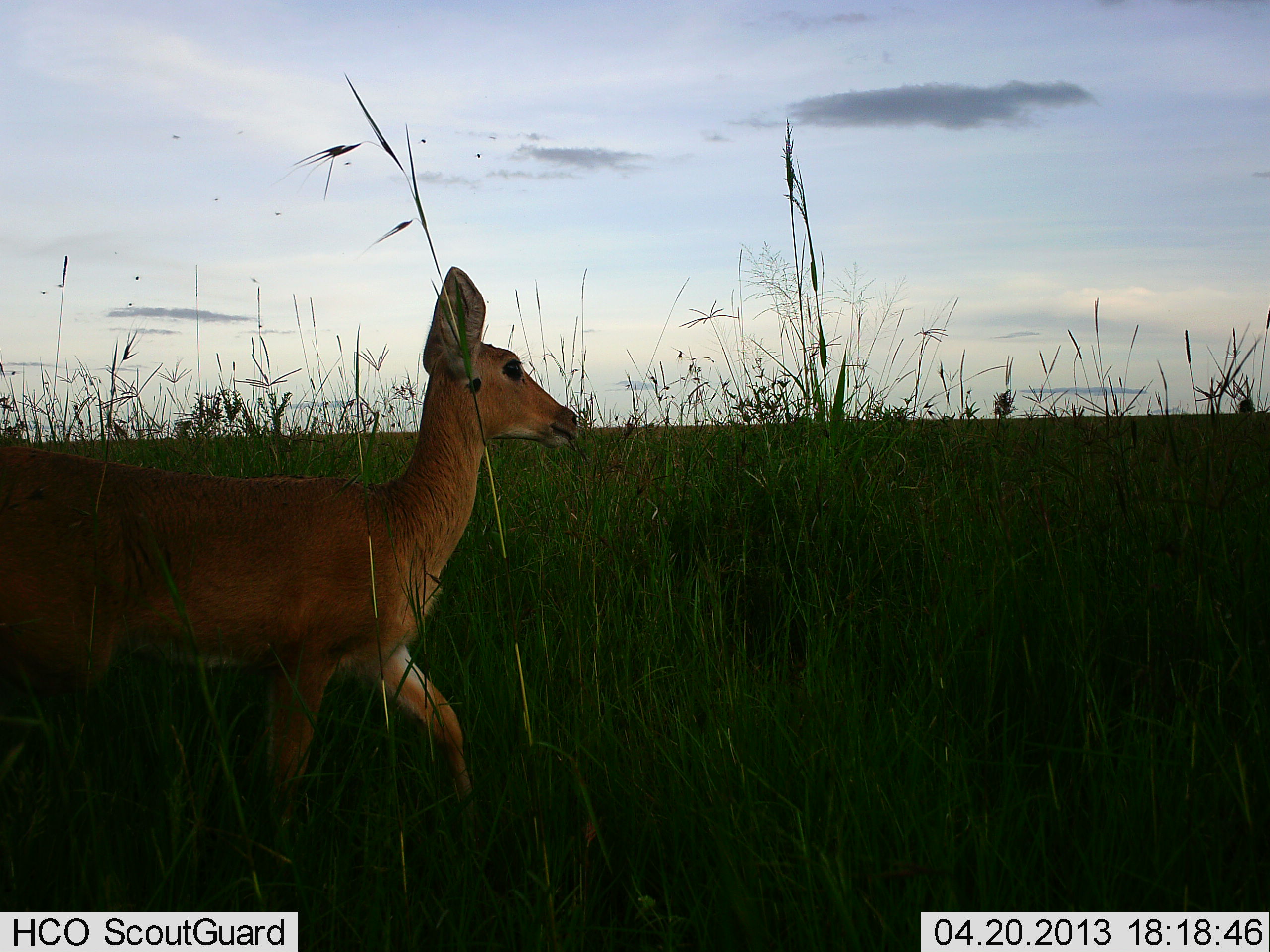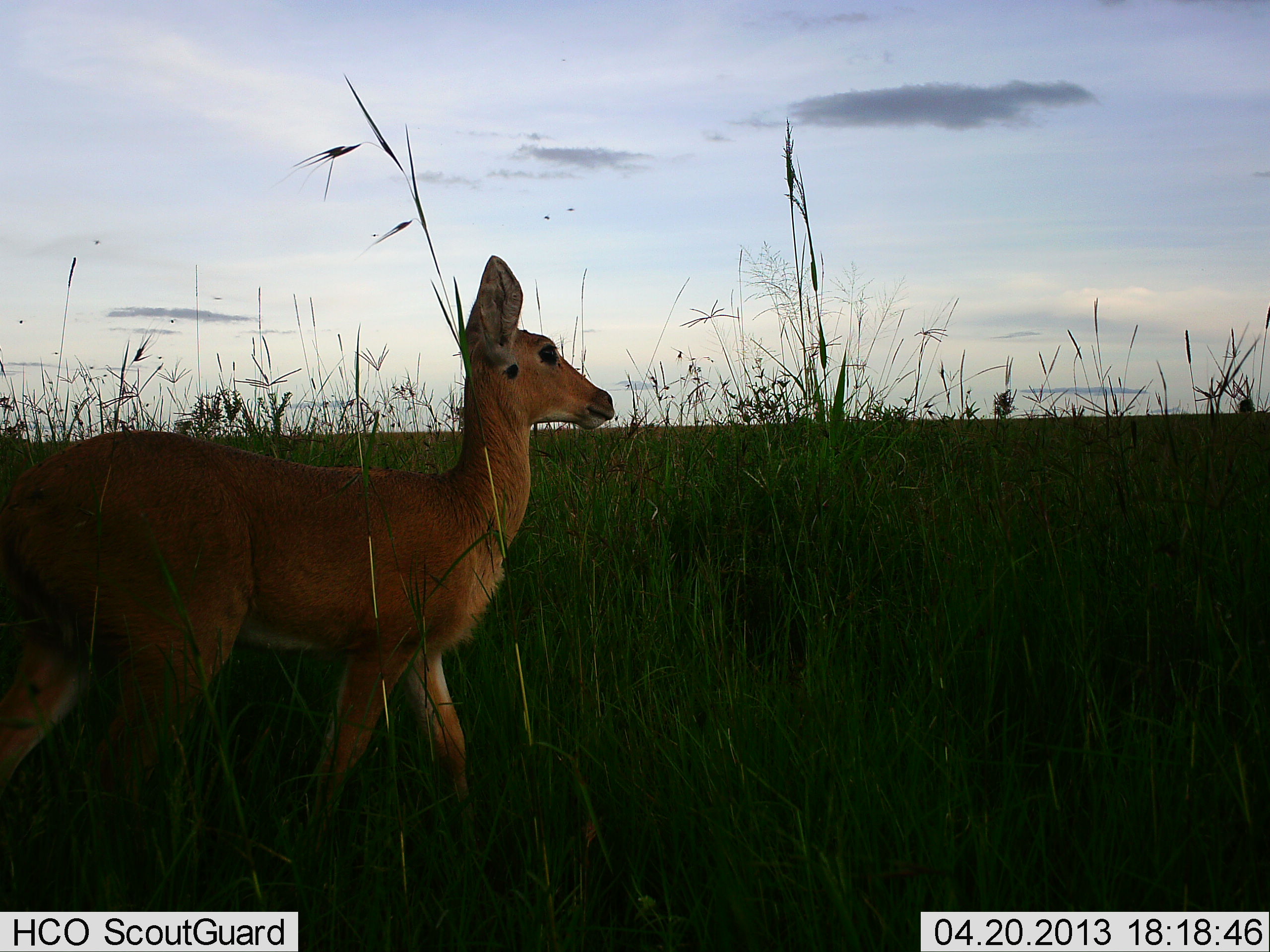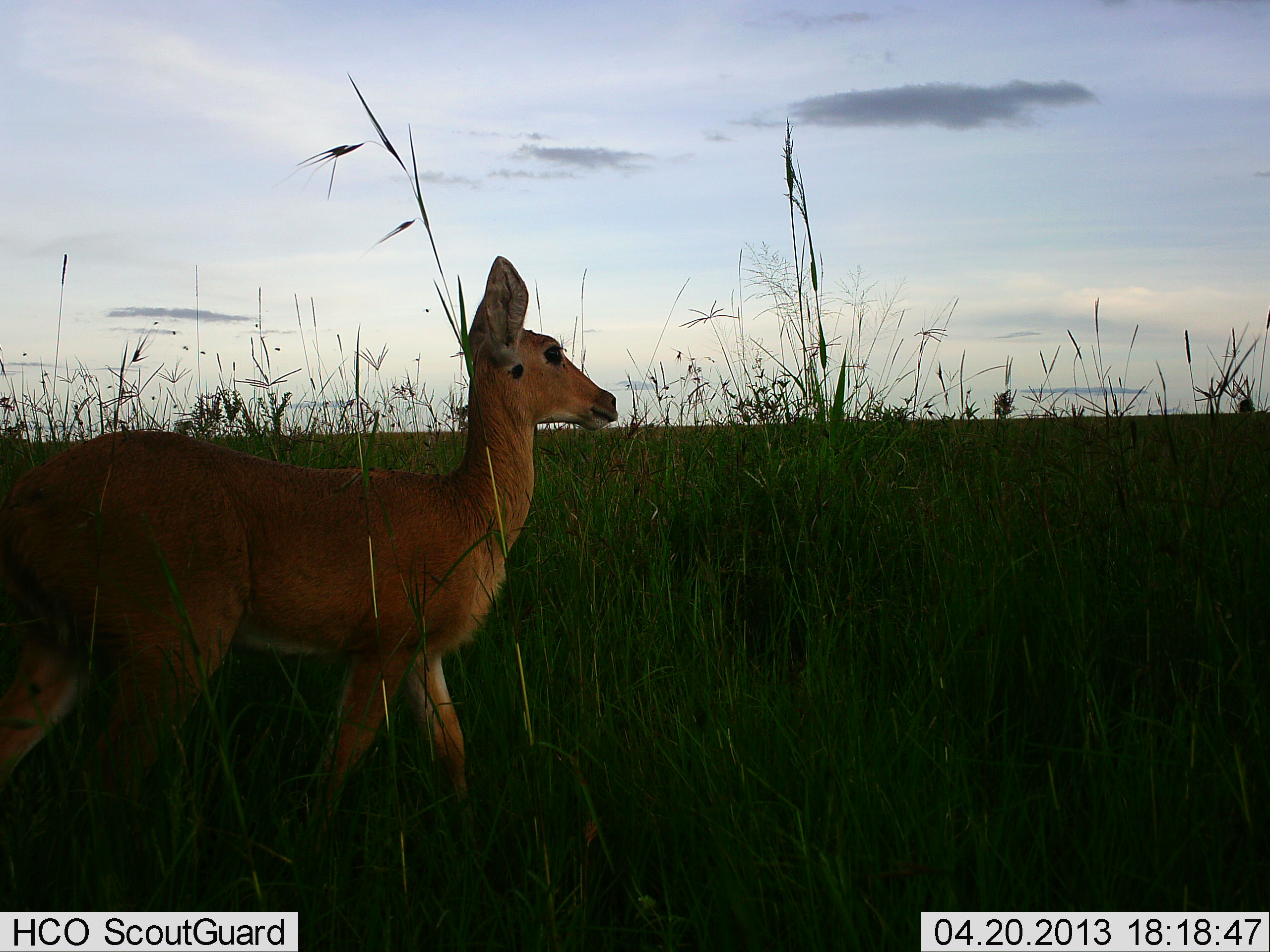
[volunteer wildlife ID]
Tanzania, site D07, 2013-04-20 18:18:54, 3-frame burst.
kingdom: Animalia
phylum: Chordata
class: Mammalia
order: Artiodactyla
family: Bovidae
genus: Redunca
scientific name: Redunca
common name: reedbuck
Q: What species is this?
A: Reedbuck (Redunca).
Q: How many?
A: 1.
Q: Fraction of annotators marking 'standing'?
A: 67%.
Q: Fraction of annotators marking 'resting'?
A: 0%.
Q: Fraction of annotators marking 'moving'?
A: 40%.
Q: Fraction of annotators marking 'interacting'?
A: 0%.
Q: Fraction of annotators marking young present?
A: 0%.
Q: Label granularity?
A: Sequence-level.